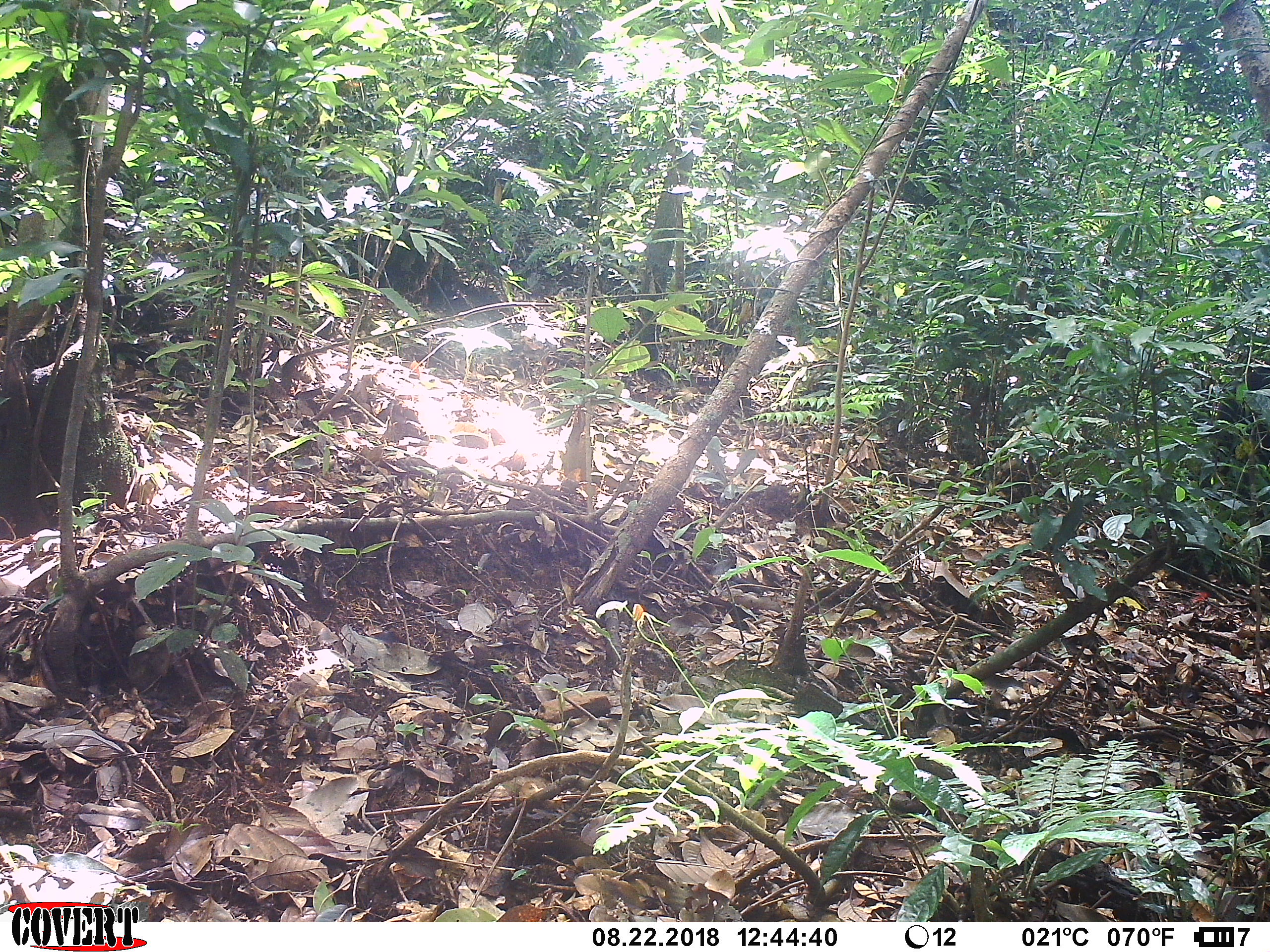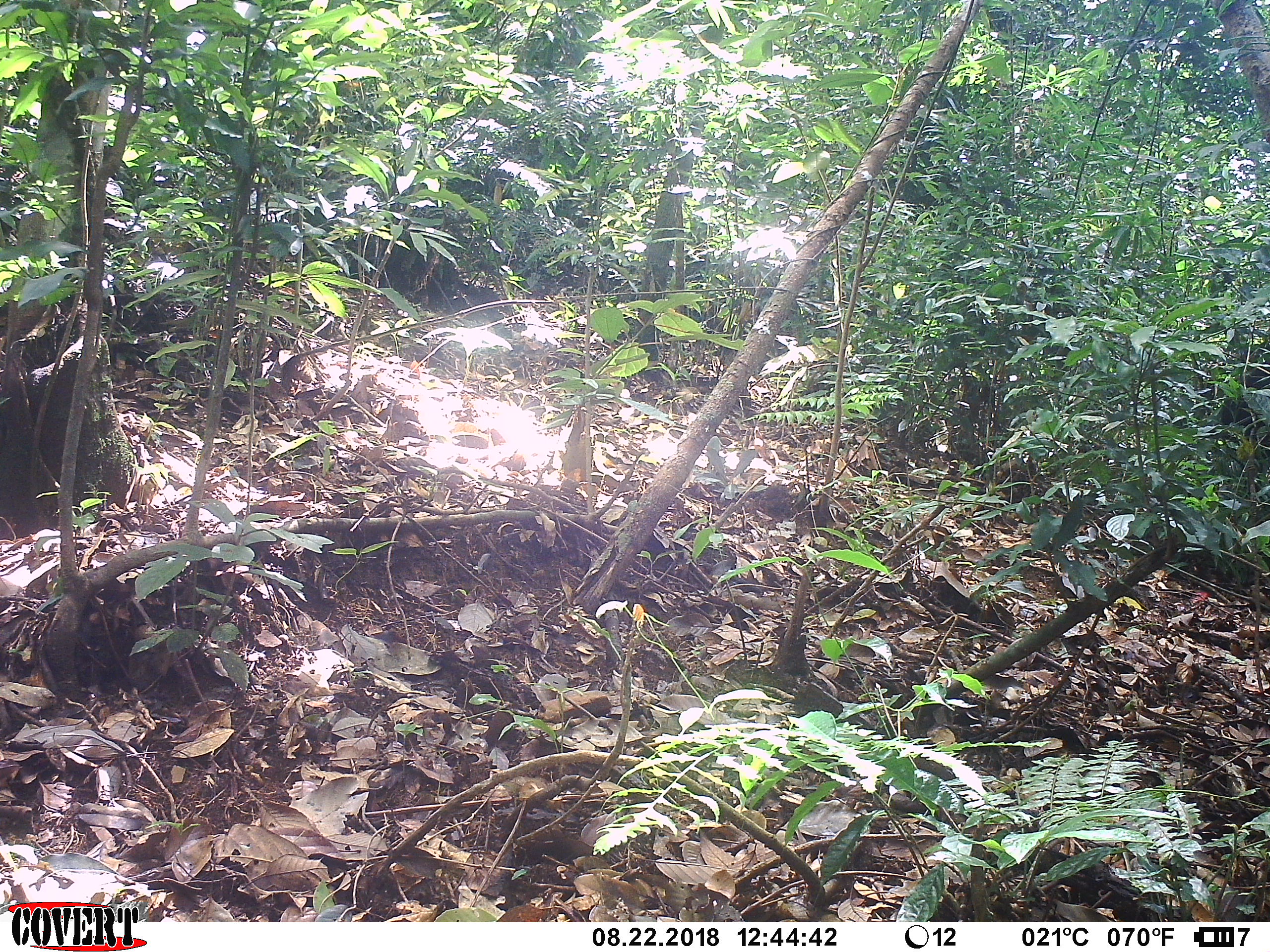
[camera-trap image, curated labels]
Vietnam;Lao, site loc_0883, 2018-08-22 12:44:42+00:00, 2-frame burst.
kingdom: Animalia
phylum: Chordata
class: Mammalia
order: Carnivora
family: Ursidae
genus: Ursus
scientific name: Ursus thibetanus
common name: asian black bear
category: asiatic black bear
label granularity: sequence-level